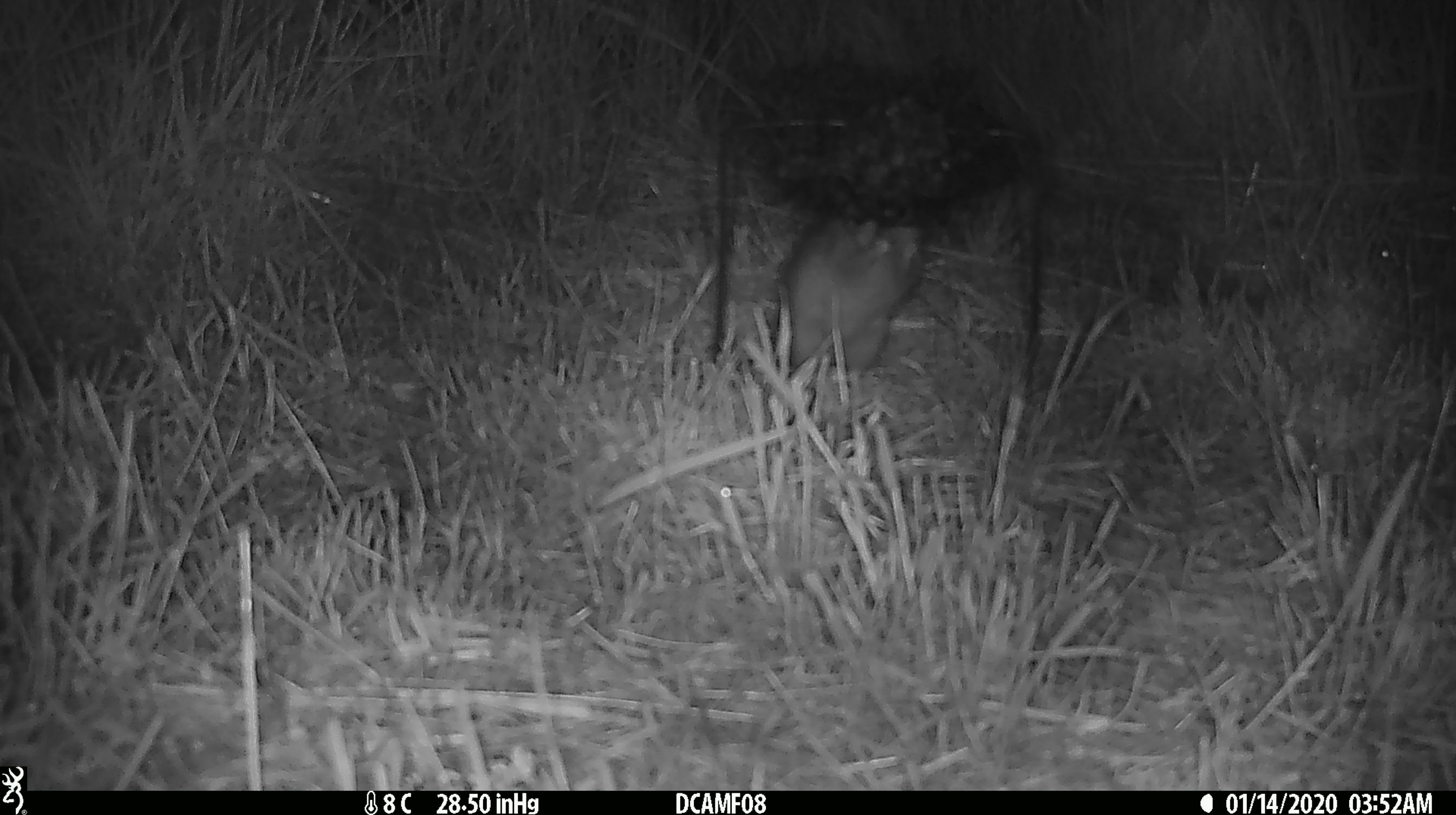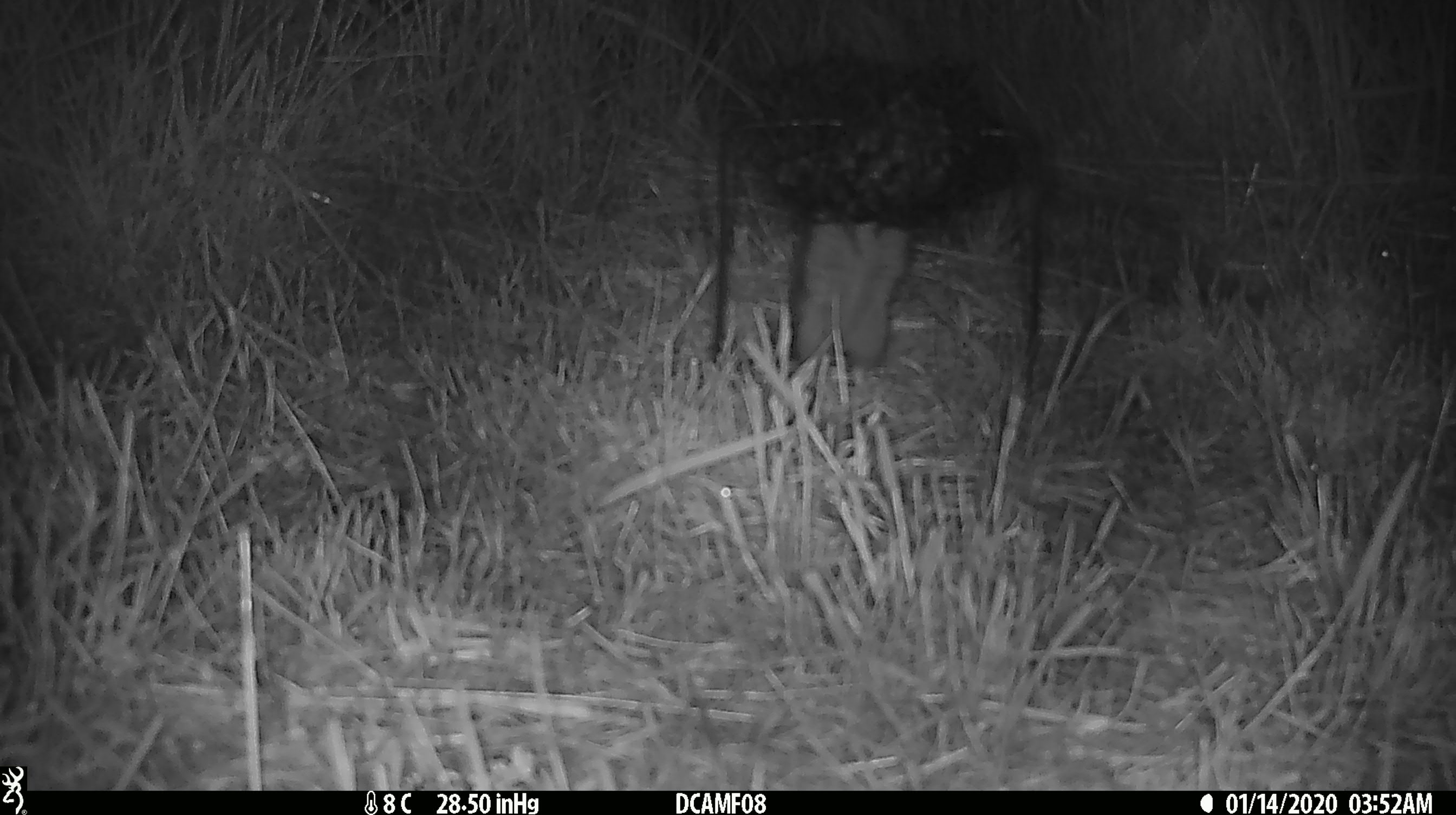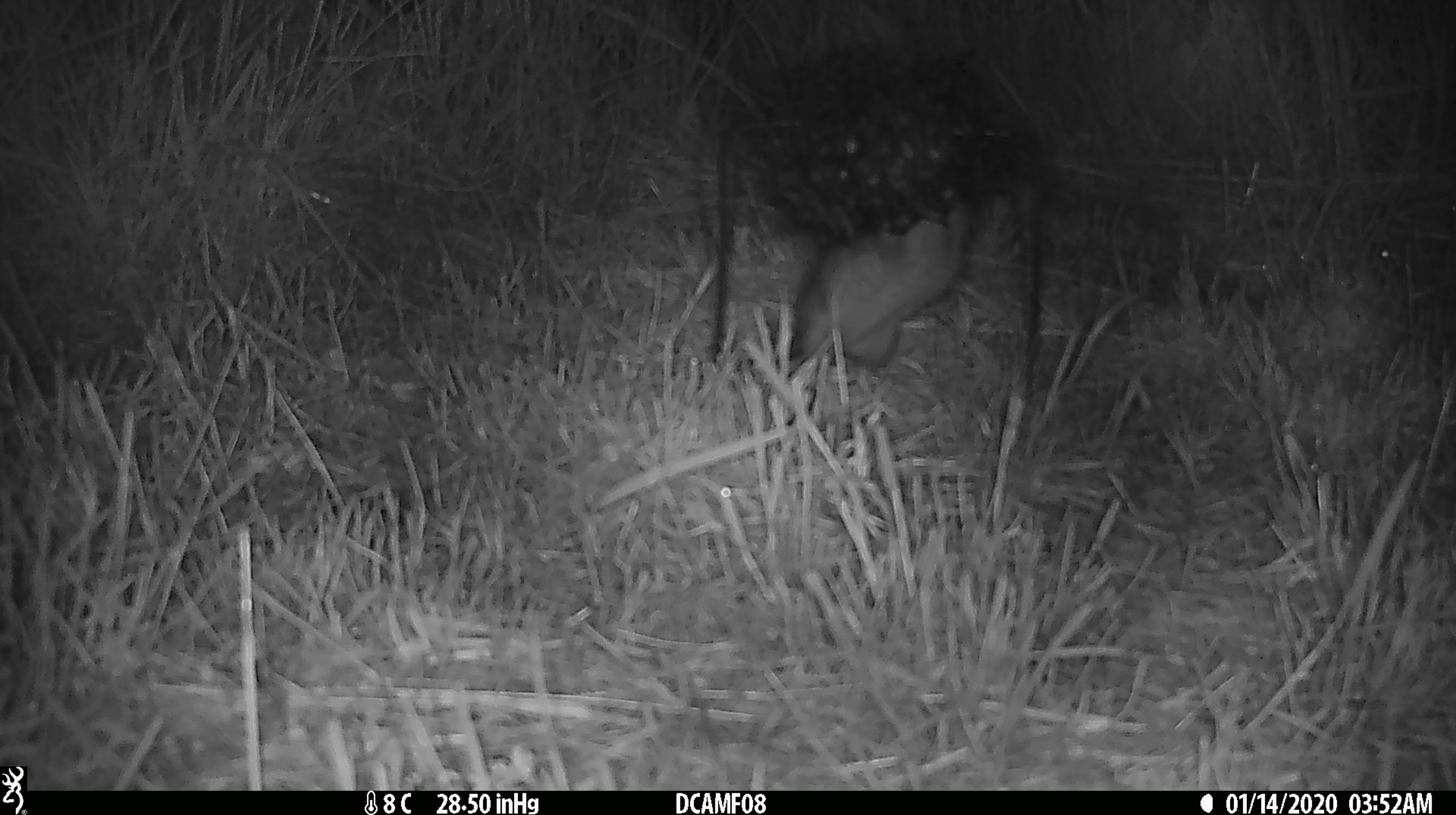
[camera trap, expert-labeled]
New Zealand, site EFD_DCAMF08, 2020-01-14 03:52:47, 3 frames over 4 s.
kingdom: Animalia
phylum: Chordata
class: Mammalia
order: Rodentia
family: Muridae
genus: Rattus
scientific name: Rattus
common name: rat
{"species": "rat (Rattus)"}